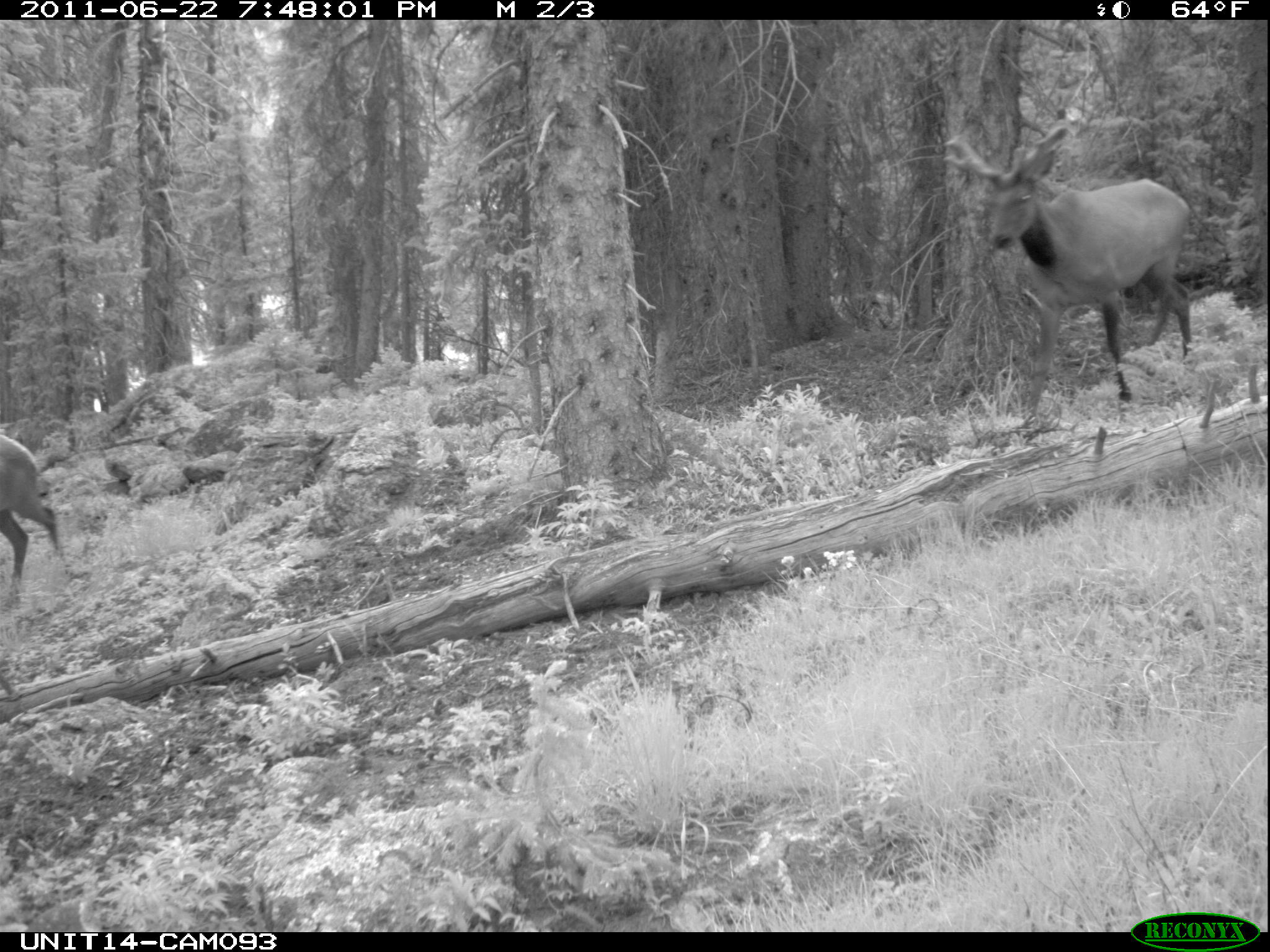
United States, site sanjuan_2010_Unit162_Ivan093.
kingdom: Animalia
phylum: Chordata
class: Mammalia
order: Artiodactyla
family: Cervidae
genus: Cervus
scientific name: Cervus elaphus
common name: red deer